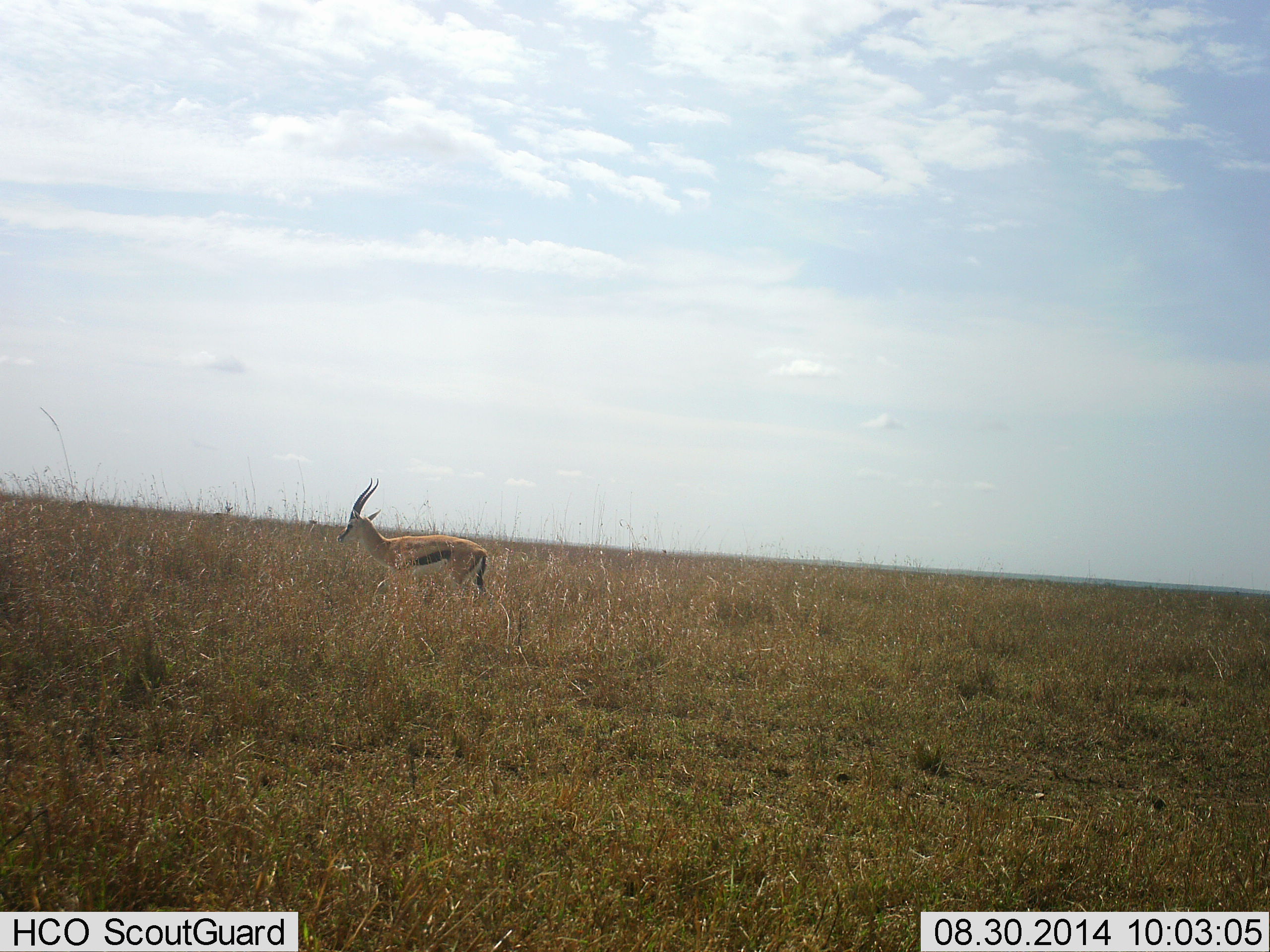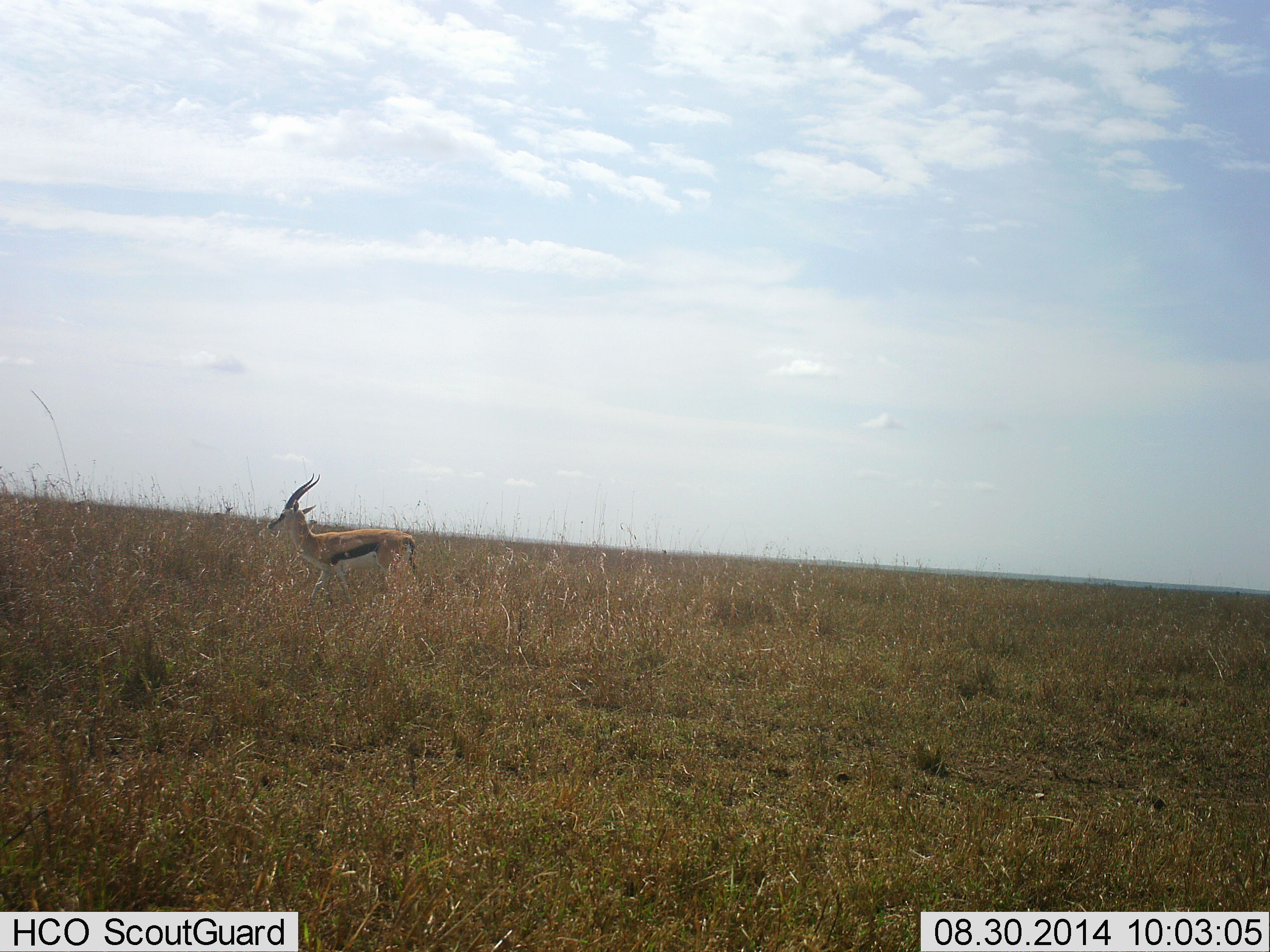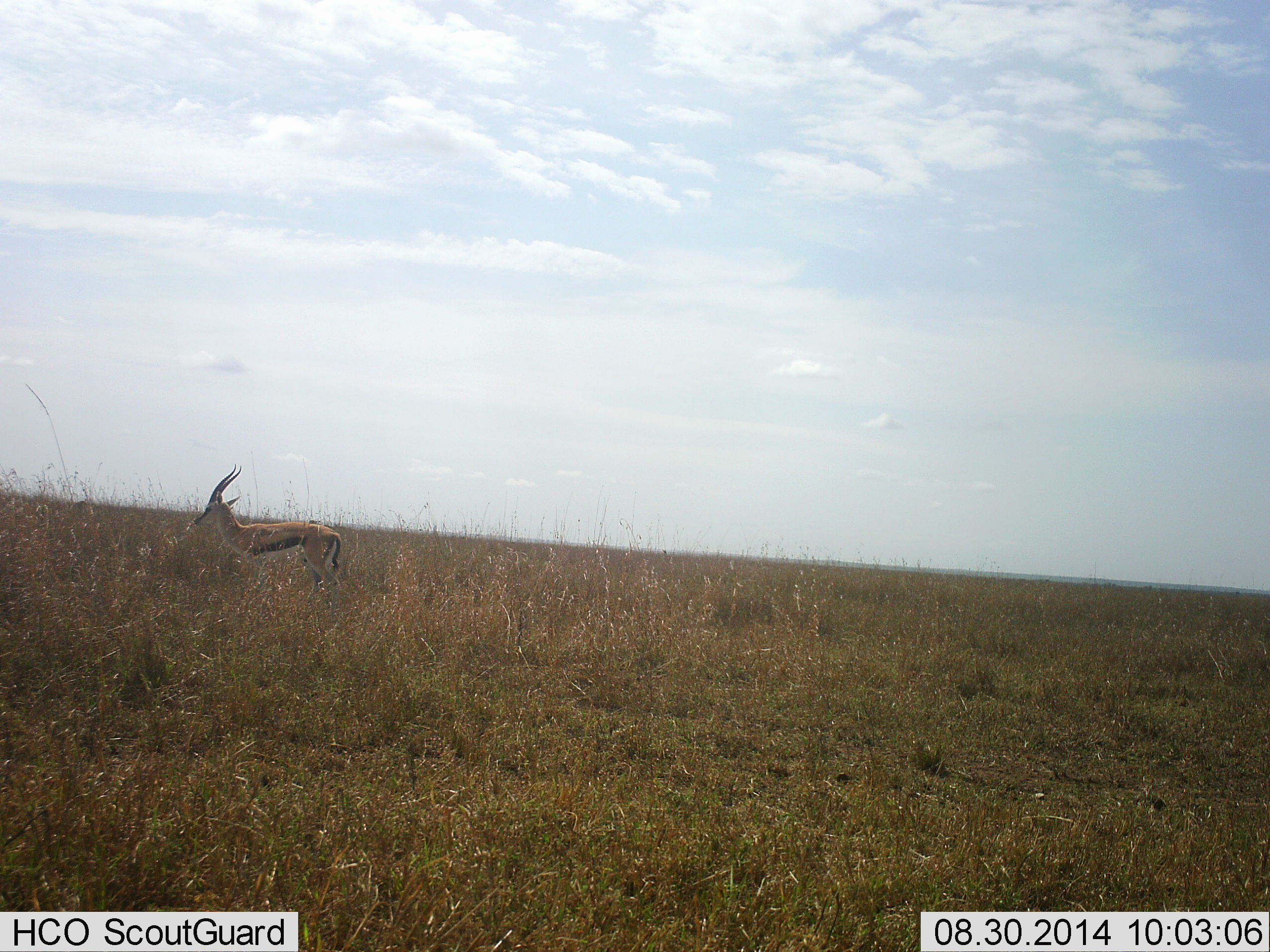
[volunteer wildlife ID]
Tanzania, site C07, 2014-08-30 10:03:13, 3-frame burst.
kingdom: Animalia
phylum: Chordata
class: Mammalia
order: Artiodactyla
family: Bovidae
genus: Eudorcas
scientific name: Eudorcas thomsonii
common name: thomson's gazelle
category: gazellethomsons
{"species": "gazellethomsons (thomson's gazelle) (Eudorcas thomsonii)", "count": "1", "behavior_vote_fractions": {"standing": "20%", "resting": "0%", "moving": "80%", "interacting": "0%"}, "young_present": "0%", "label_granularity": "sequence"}